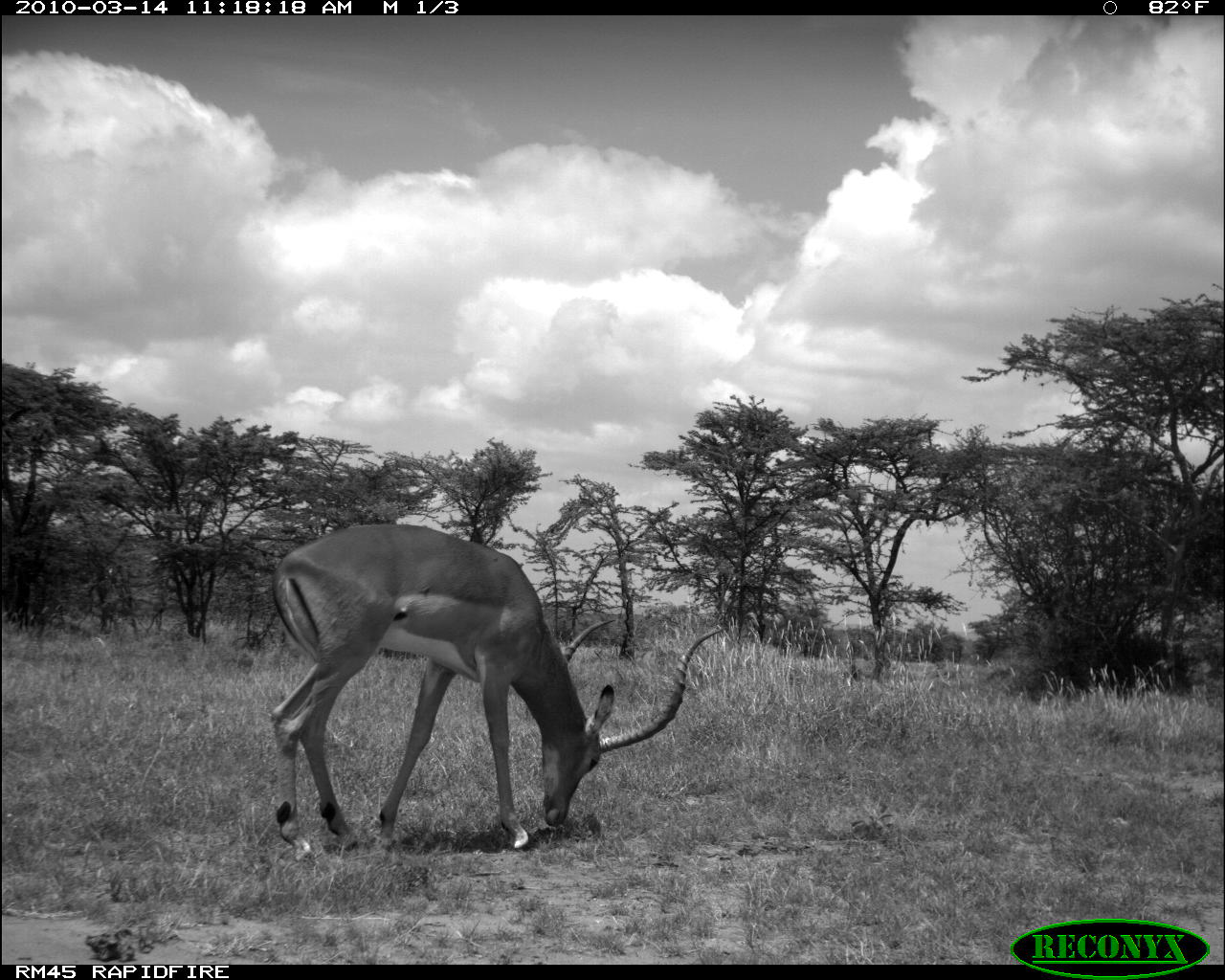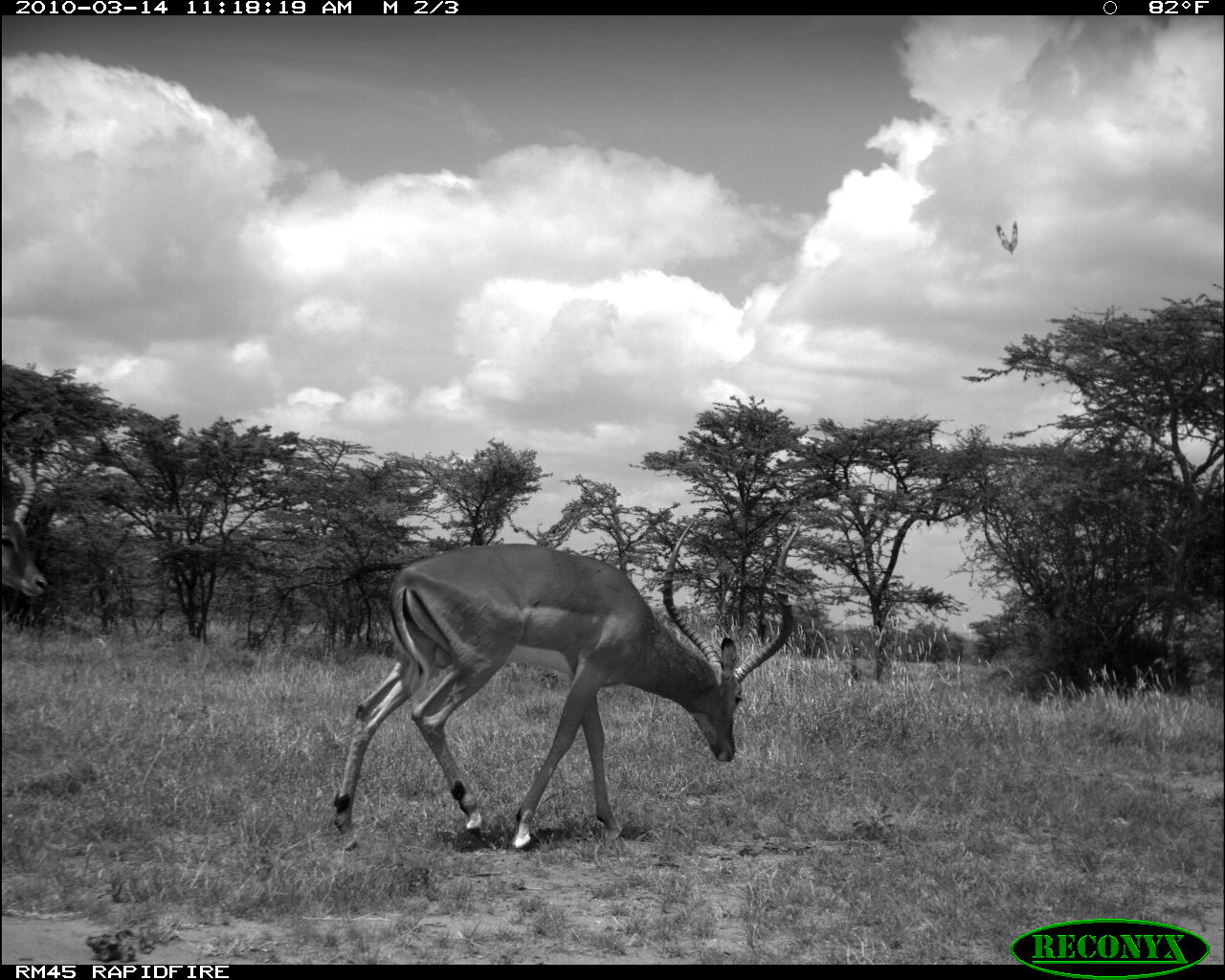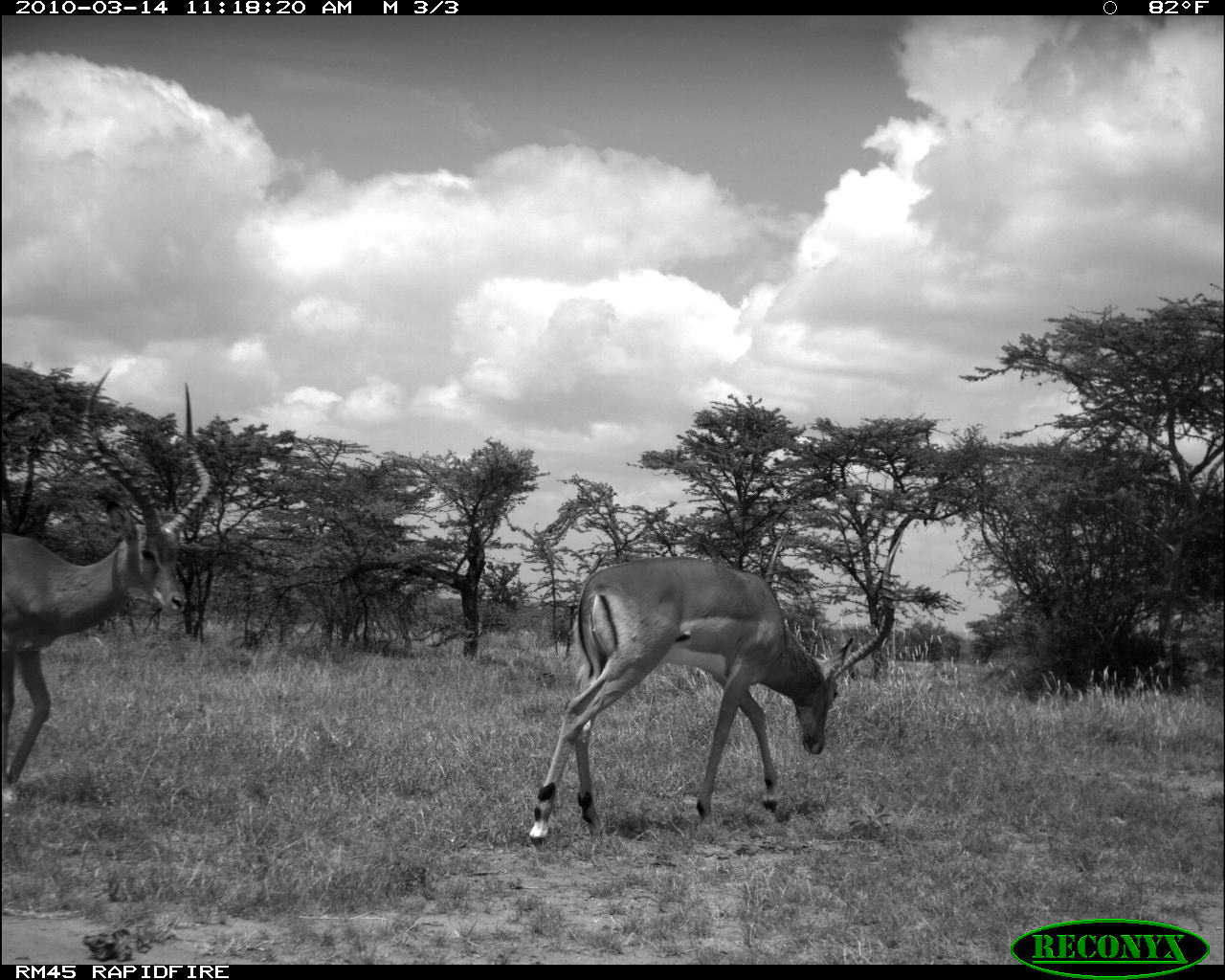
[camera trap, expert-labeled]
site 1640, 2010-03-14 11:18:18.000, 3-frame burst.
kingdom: Animalia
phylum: Chordata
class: Mammalia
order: Artiodactyla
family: Bovidae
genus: Aepyceros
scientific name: Aepyceros melampus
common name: impala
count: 1